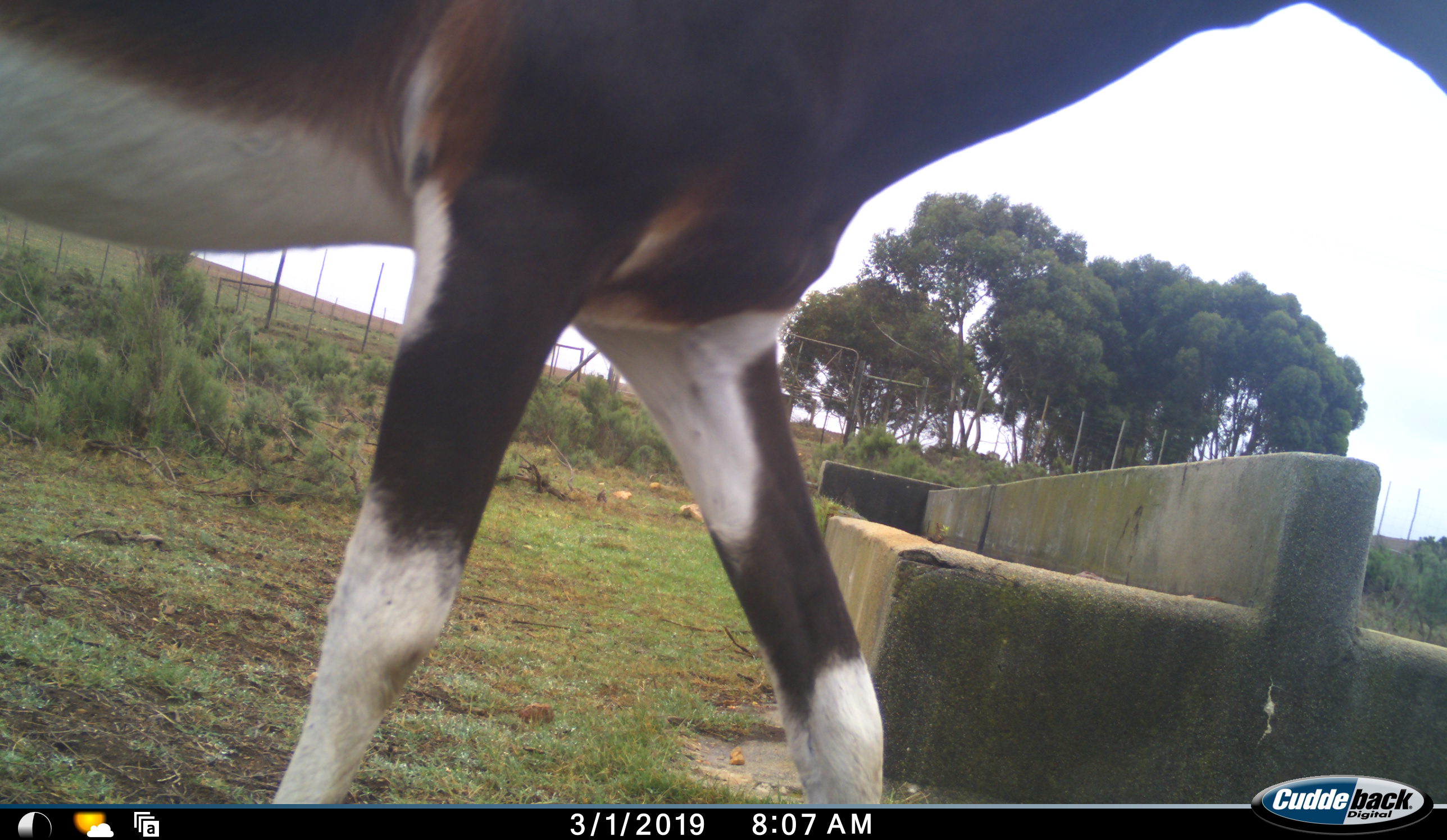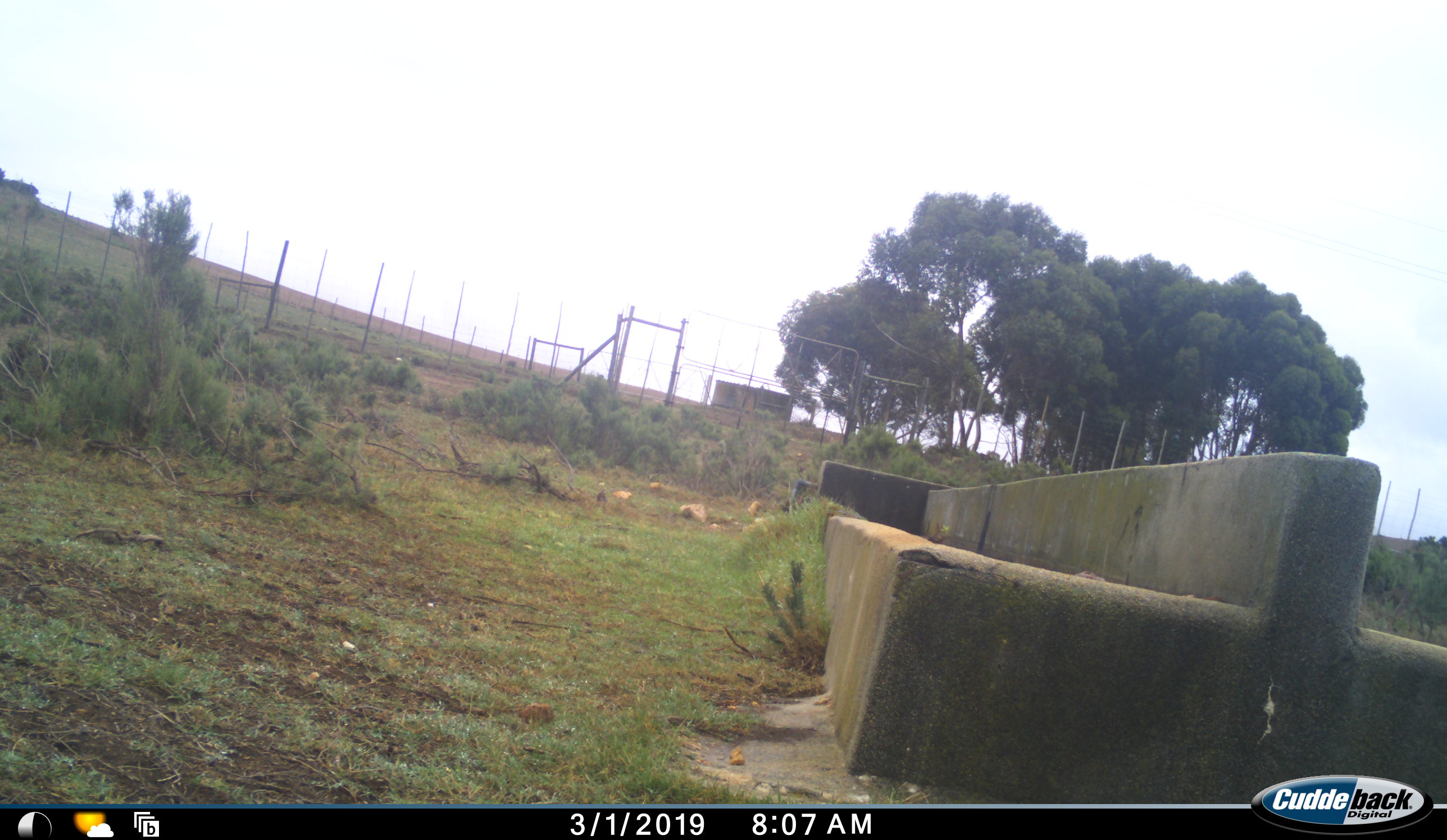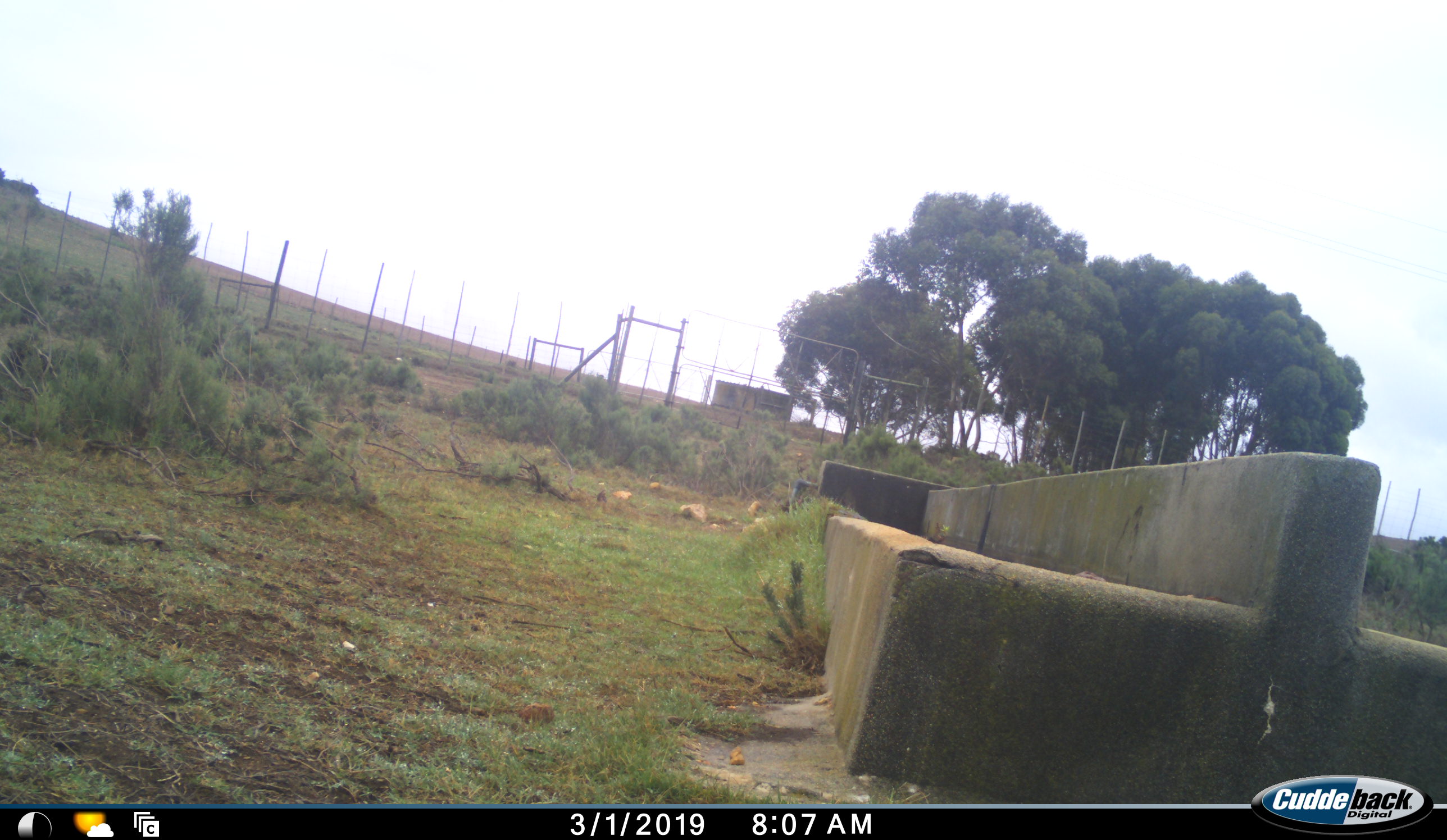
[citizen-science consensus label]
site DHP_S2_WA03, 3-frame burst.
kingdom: Animalia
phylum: Chordata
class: Mammalia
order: Artiodactyla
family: Bovidae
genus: Damaliscus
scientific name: Damaliscus pygargus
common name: bontebok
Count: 1.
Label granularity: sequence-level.